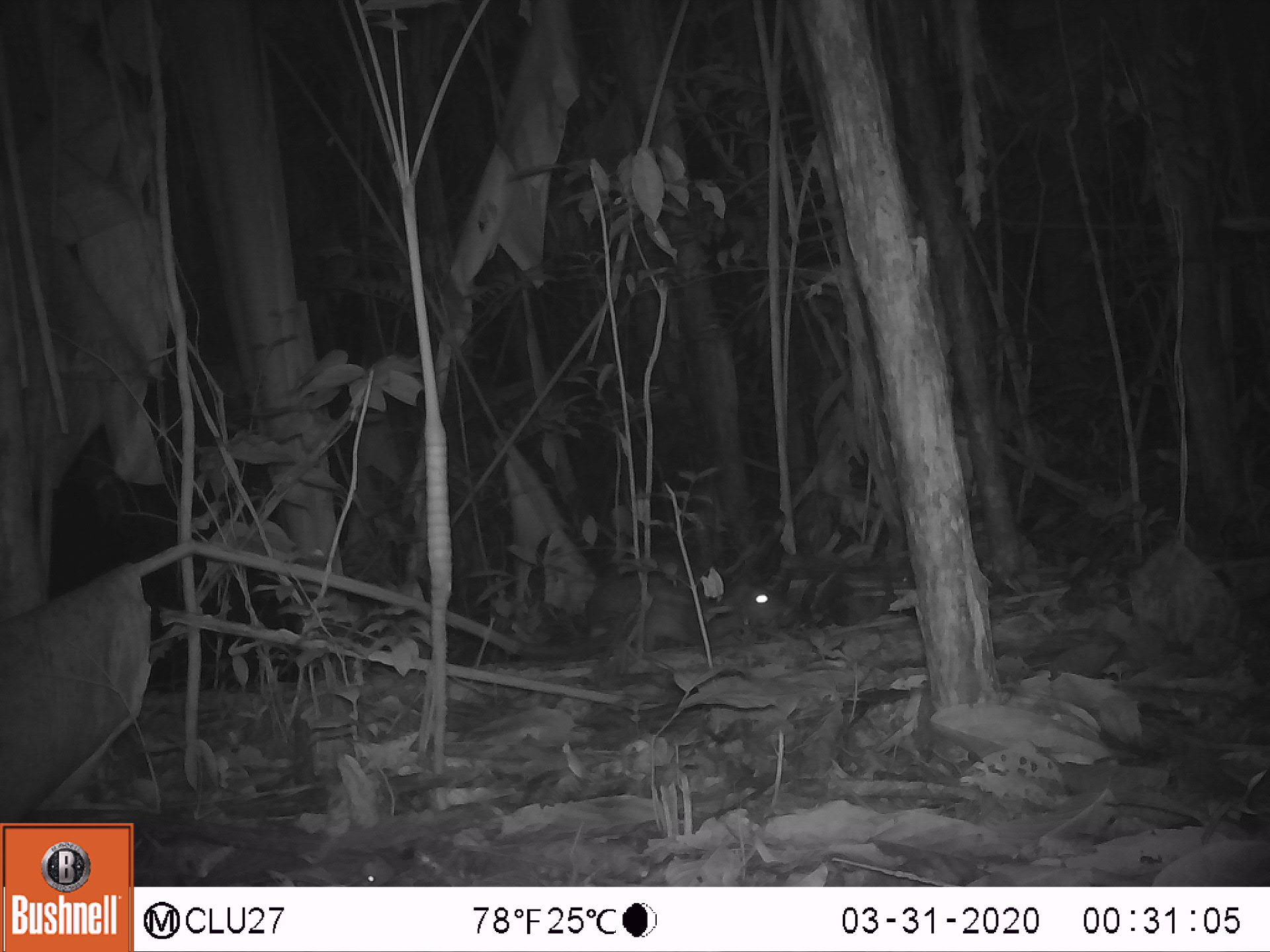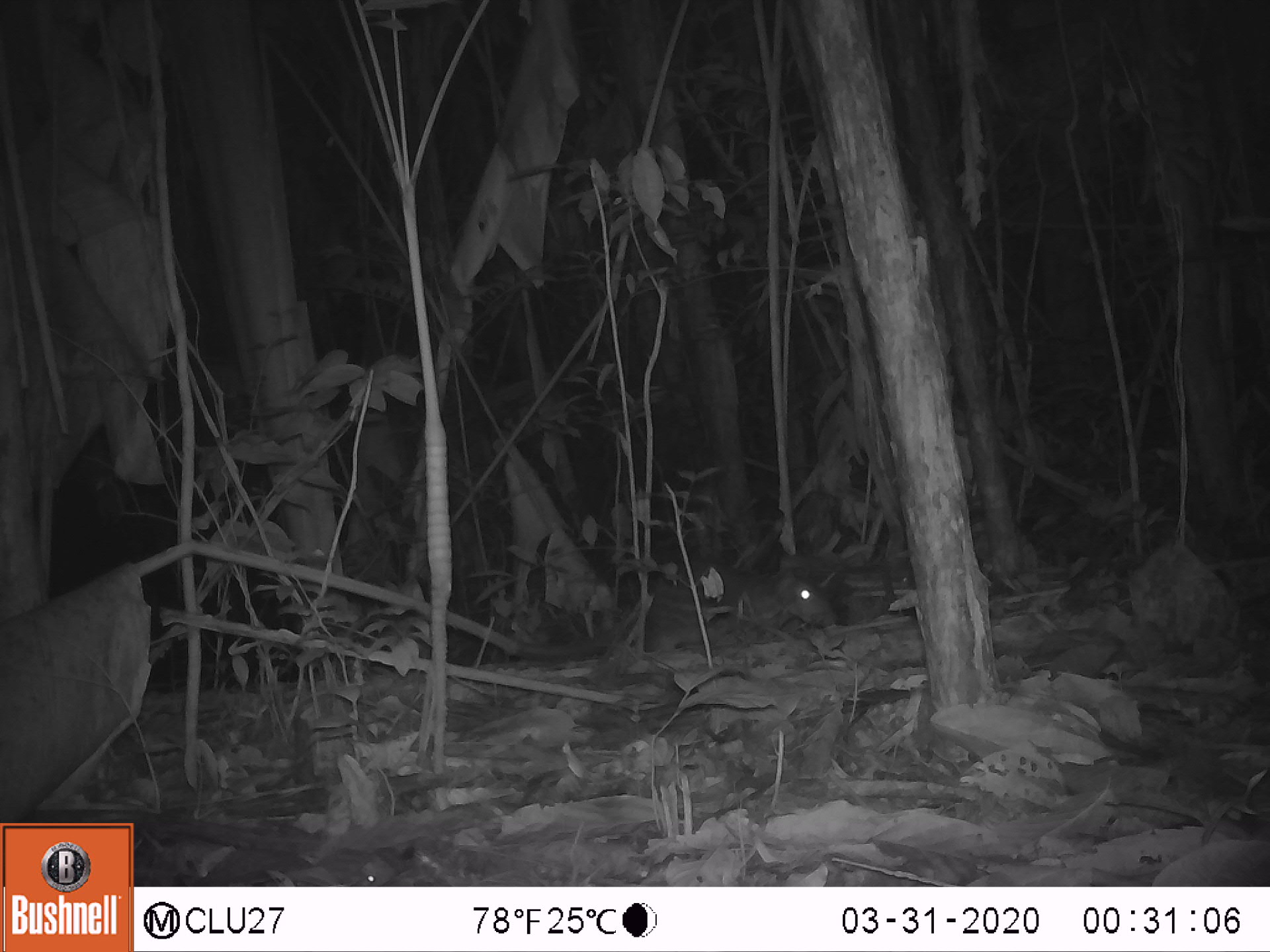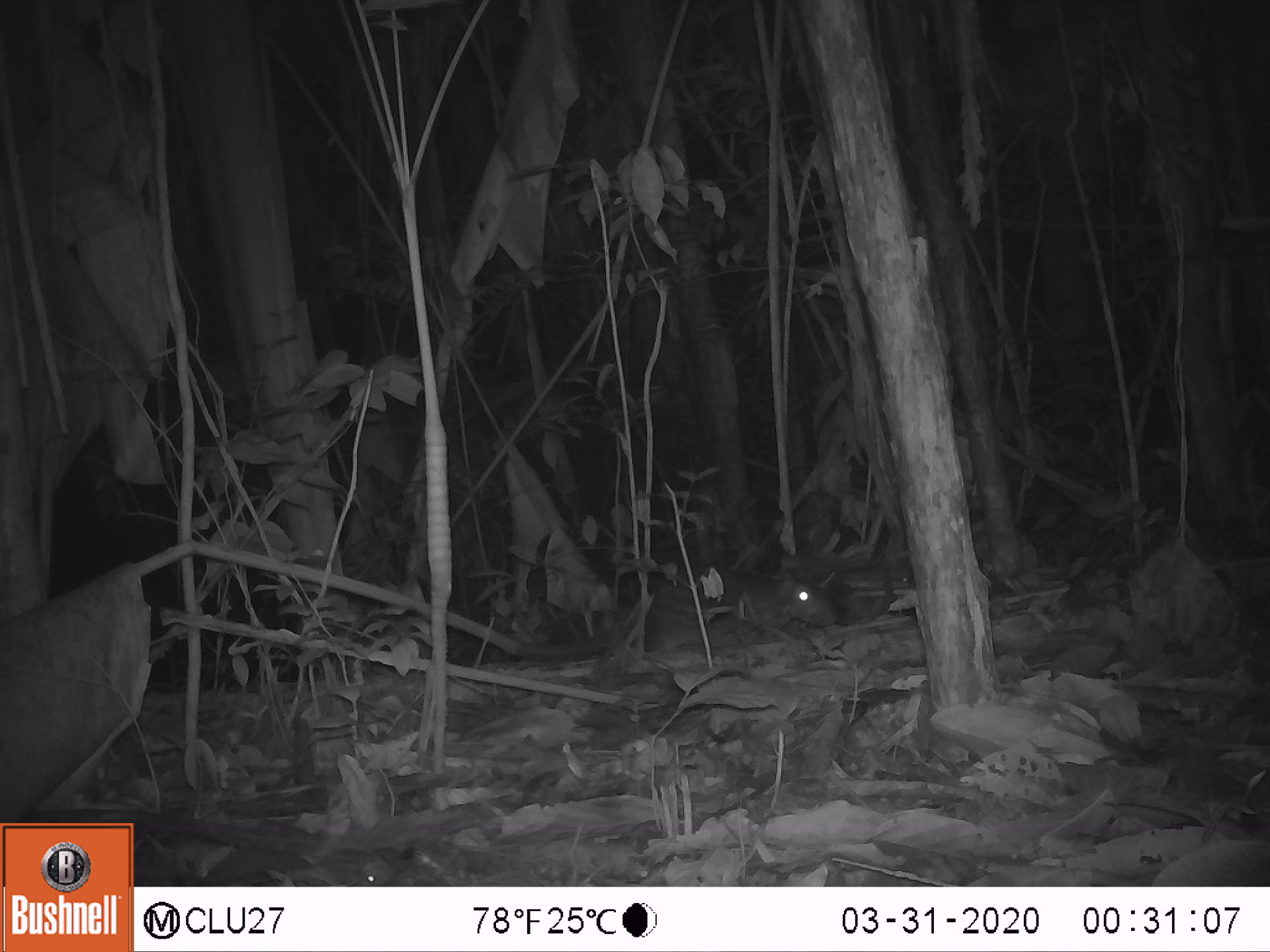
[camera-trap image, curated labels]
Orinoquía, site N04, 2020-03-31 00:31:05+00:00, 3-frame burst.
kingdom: Animalia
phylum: Chordata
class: Mammalia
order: Rodentia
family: Cuniculidae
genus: Cuniculus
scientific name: Cuniculus paca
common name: spotted paca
Spotted paca (Cuniculus paca).